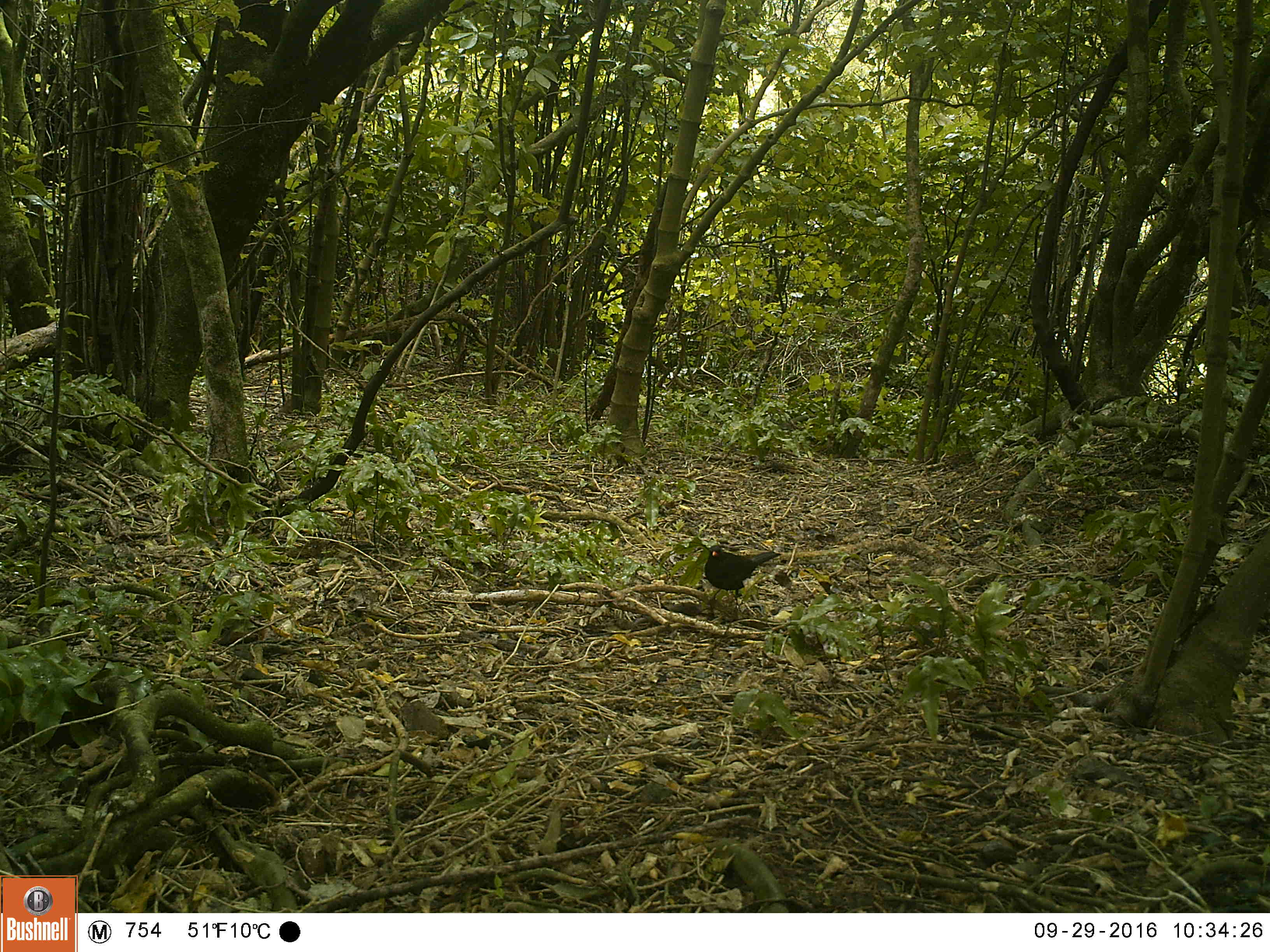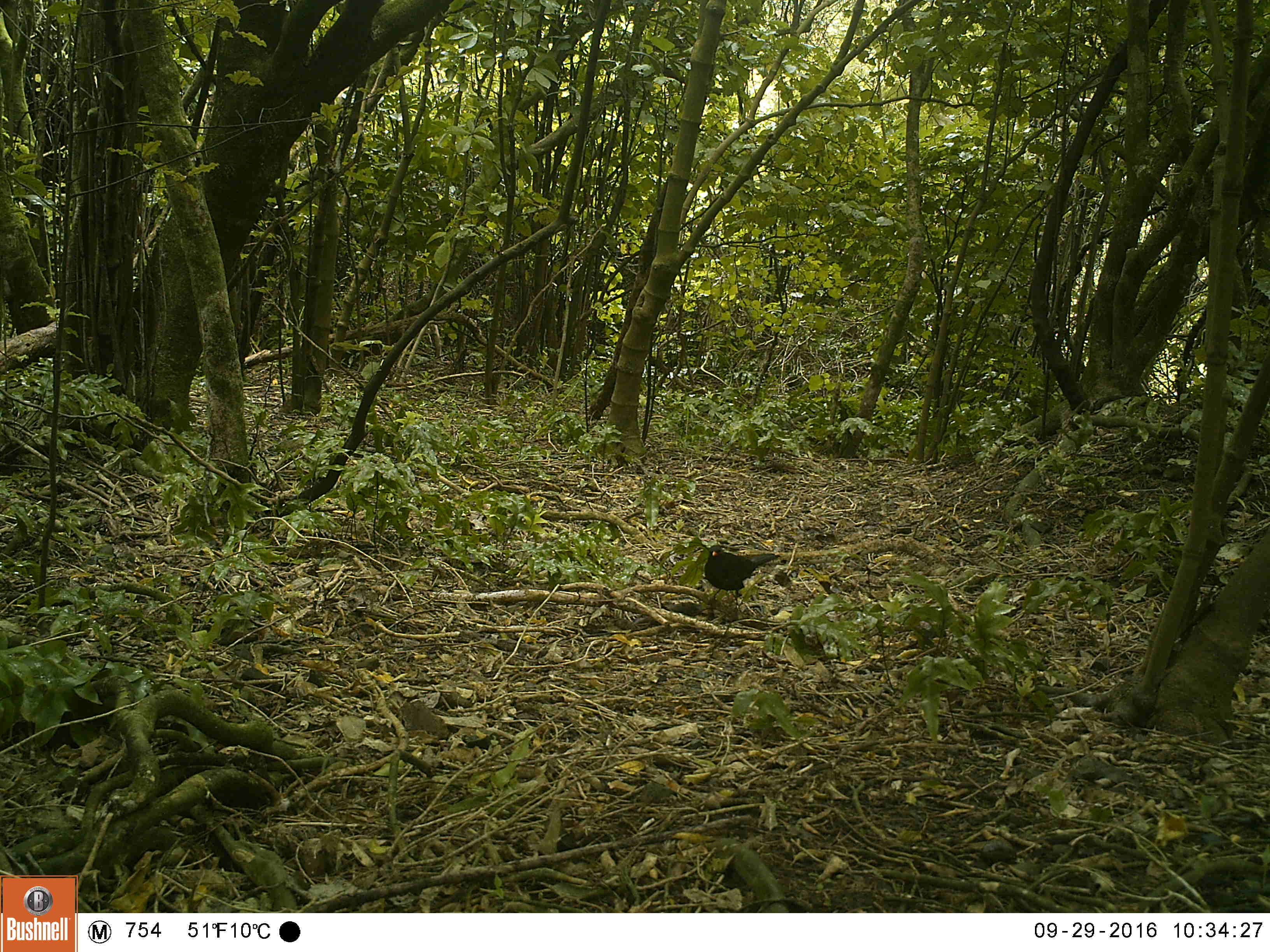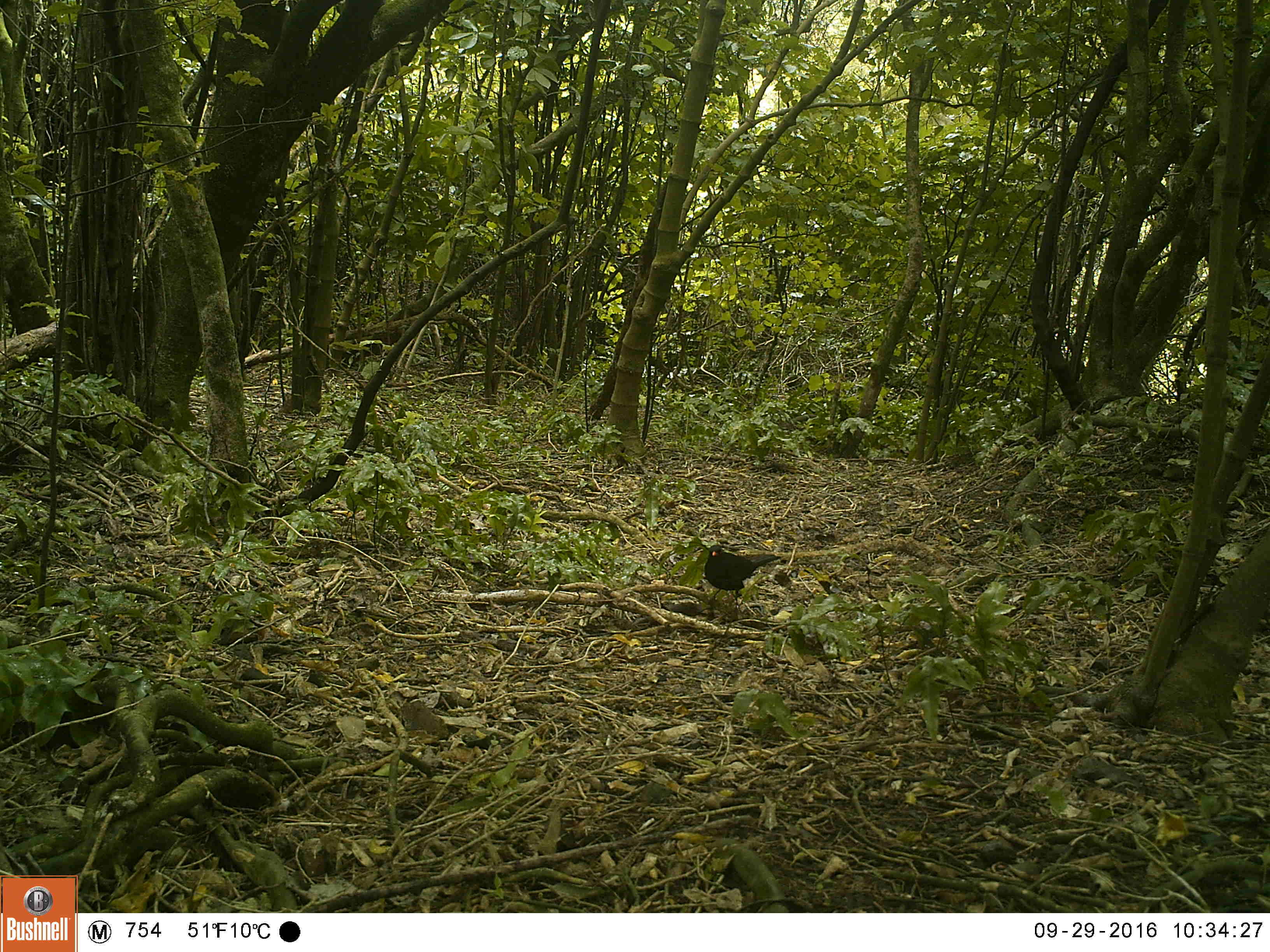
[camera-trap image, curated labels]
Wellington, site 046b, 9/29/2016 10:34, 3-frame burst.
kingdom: Animalia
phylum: Chordata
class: Aves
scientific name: Aves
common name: bird